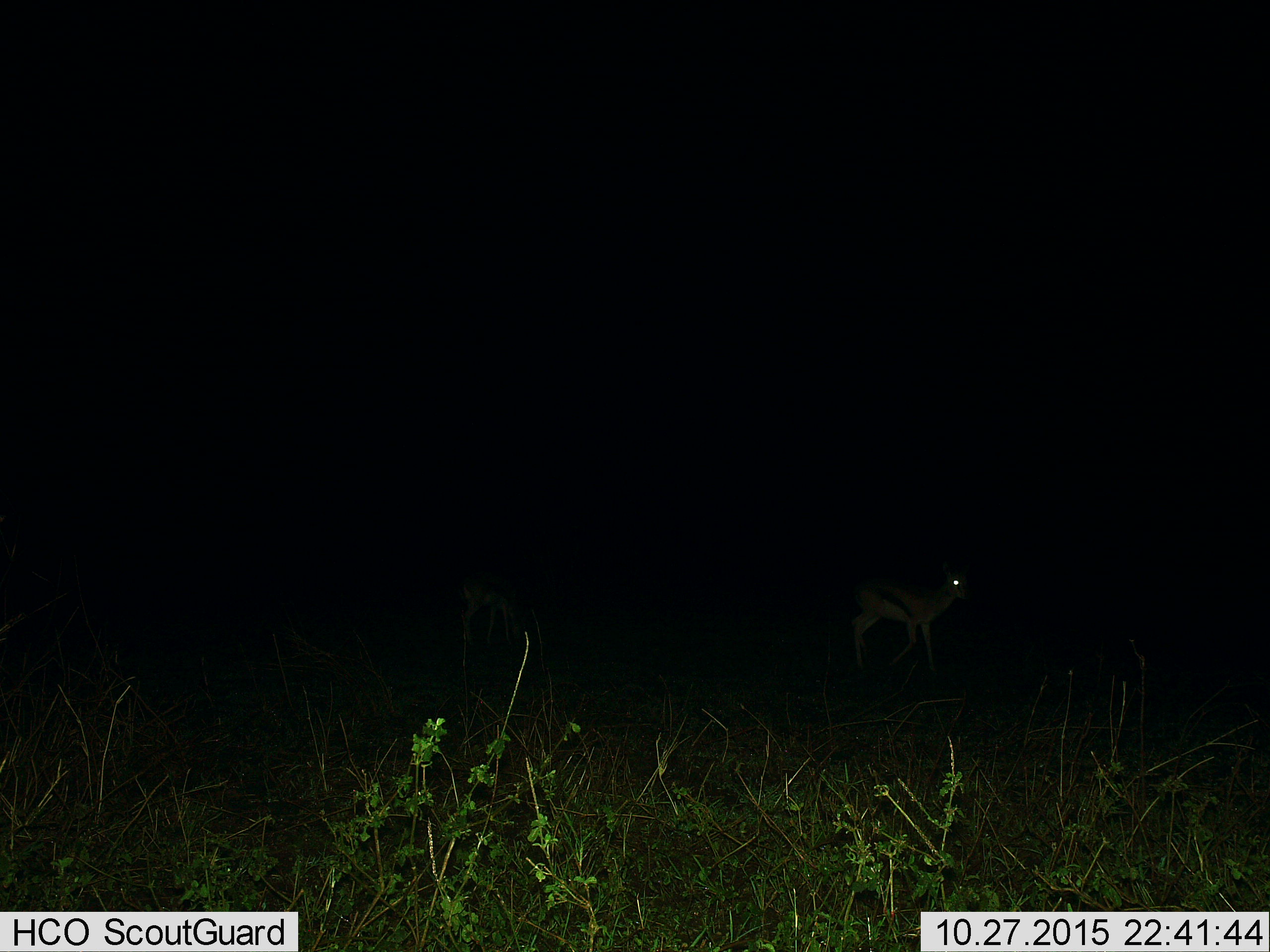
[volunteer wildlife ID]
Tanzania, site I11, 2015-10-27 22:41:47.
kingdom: Animalia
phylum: Chordata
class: Mammalia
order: Artiodactyla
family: Bovidae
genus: Eudorcas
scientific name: Eudorcas thomsonii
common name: thomson's gazelle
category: gazellethomsons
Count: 2.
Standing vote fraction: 100%.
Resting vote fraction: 0%.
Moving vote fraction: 14%.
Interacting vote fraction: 0%.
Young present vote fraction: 0%.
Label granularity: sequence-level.